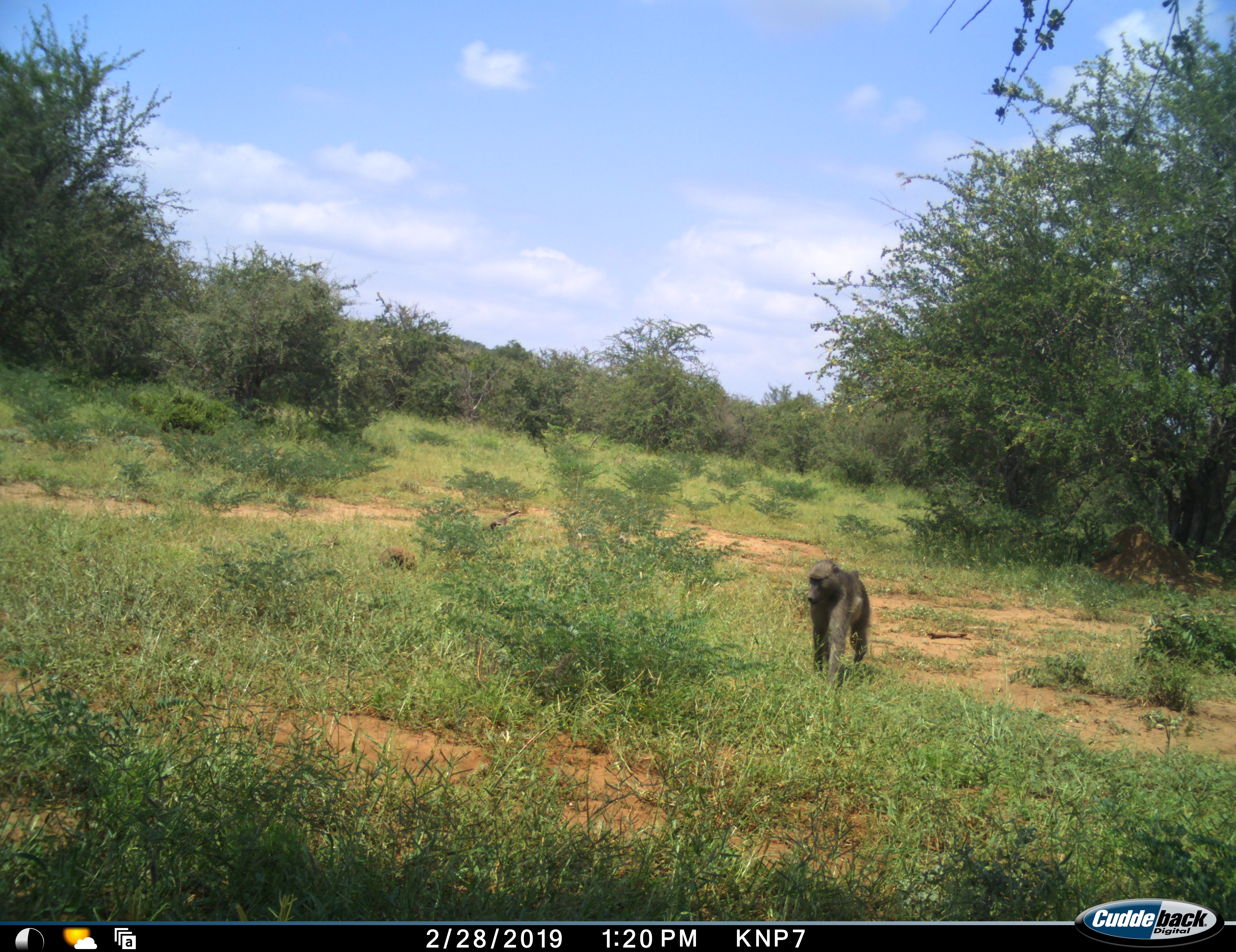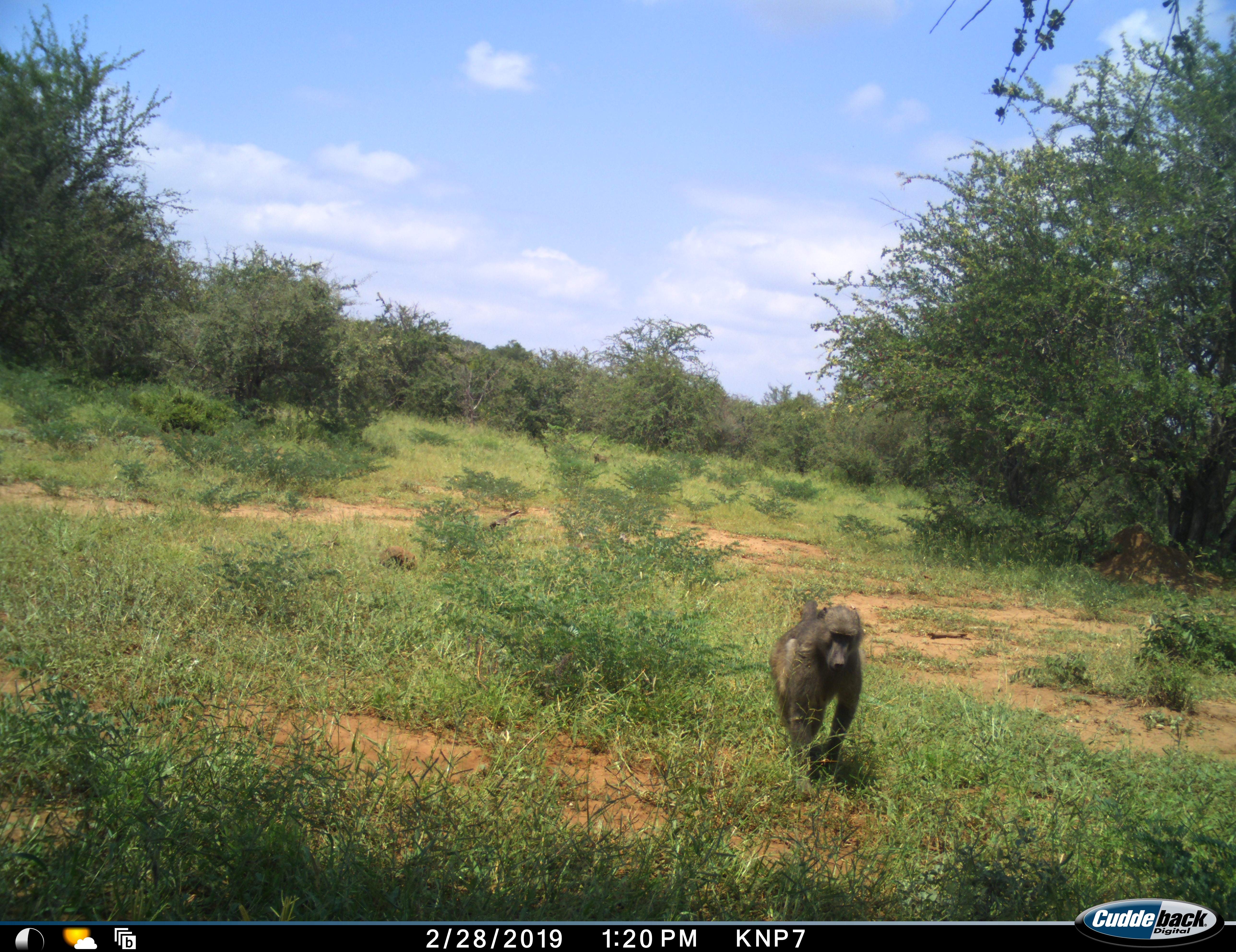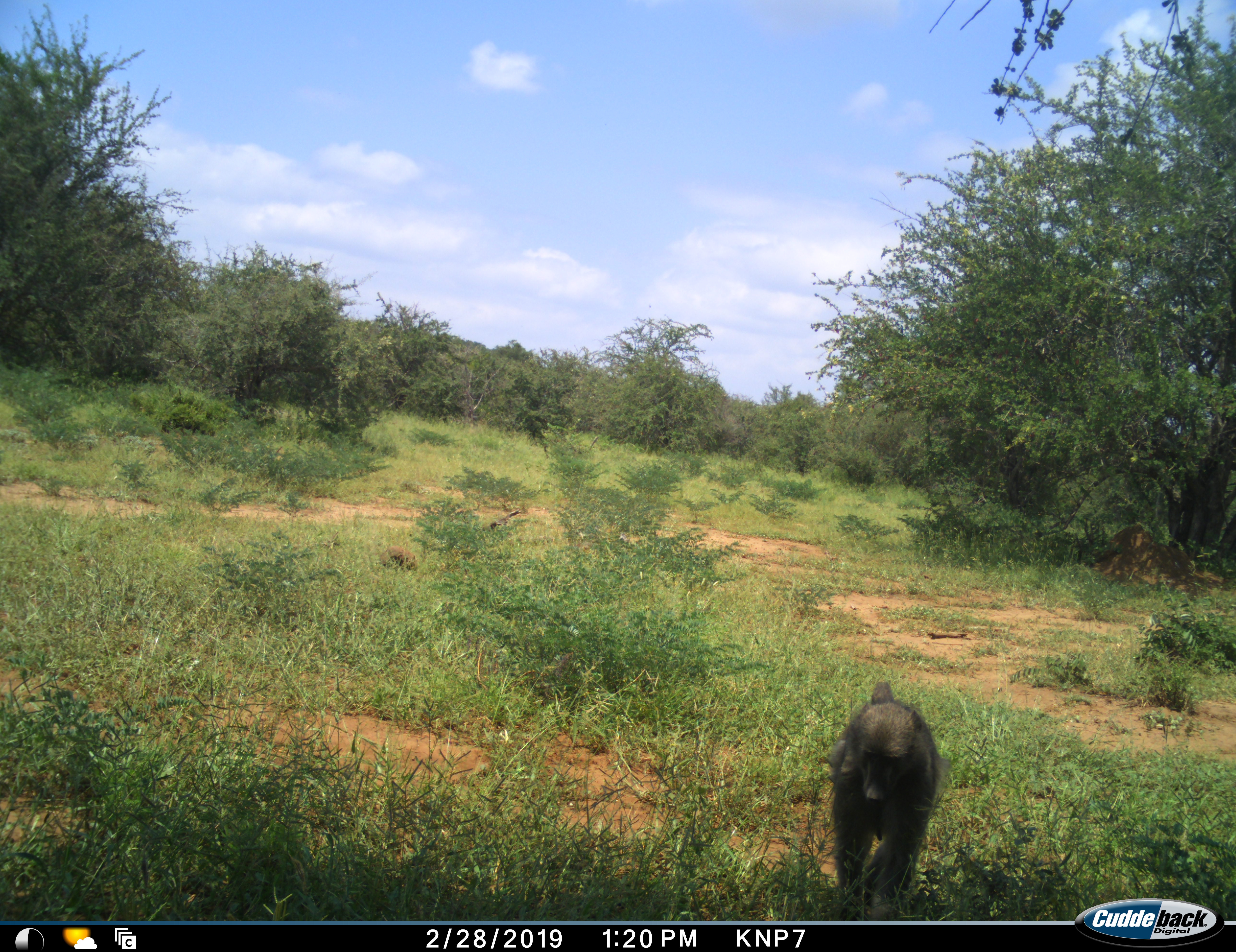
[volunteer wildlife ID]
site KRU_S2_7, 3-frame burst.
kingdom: Animalia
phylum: Chordata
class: Mammalia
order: Primates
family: Cercopithecidae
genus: Papio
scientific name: Papio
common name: baboon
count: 2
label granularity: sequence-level